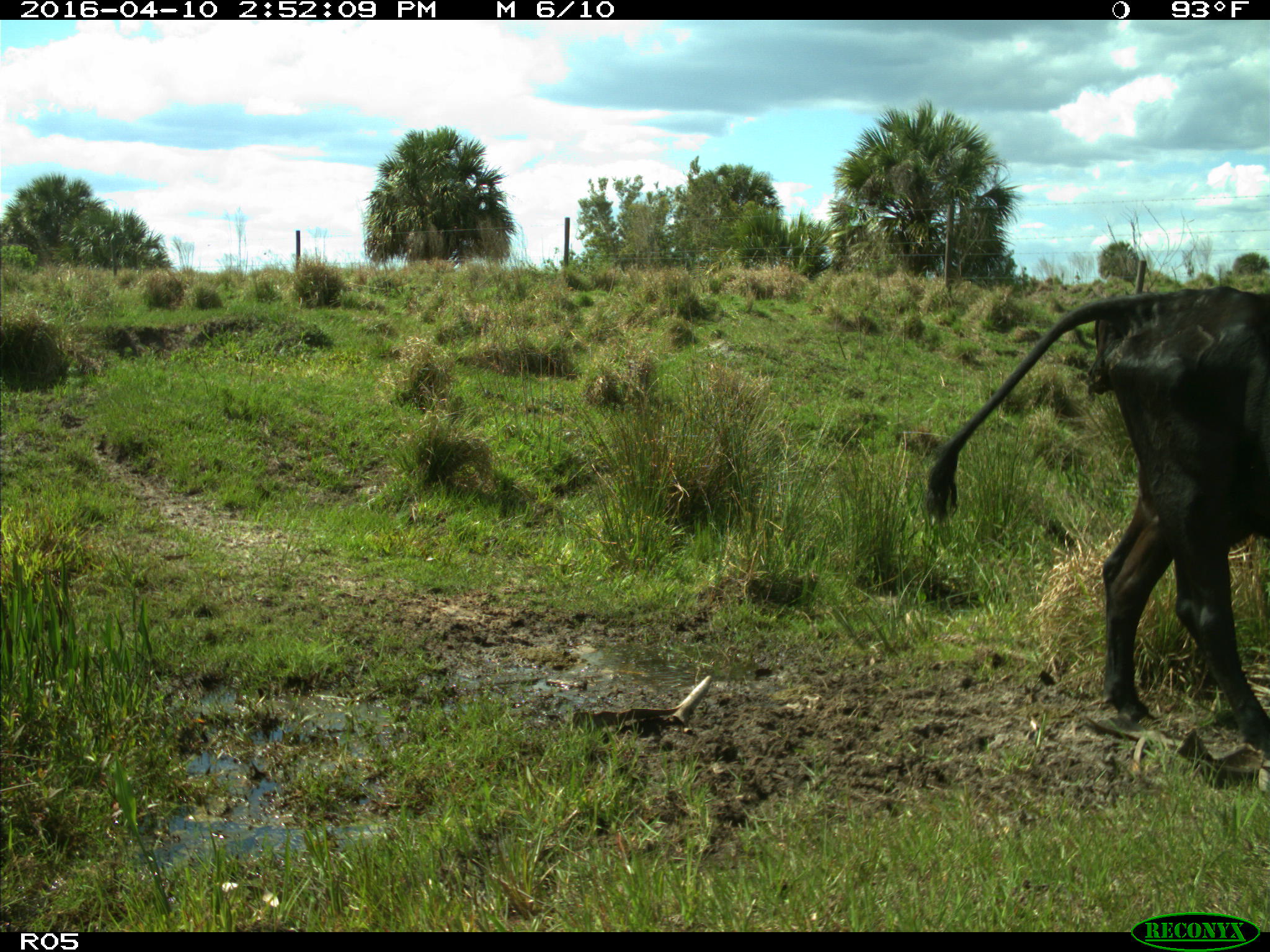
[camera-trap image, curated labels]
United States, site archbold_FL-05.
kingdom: Animalia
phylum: Chordata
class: Mammalia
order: Artiodactyla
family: Bovidae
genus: Bos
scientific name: Bos taurus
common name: domestic cow